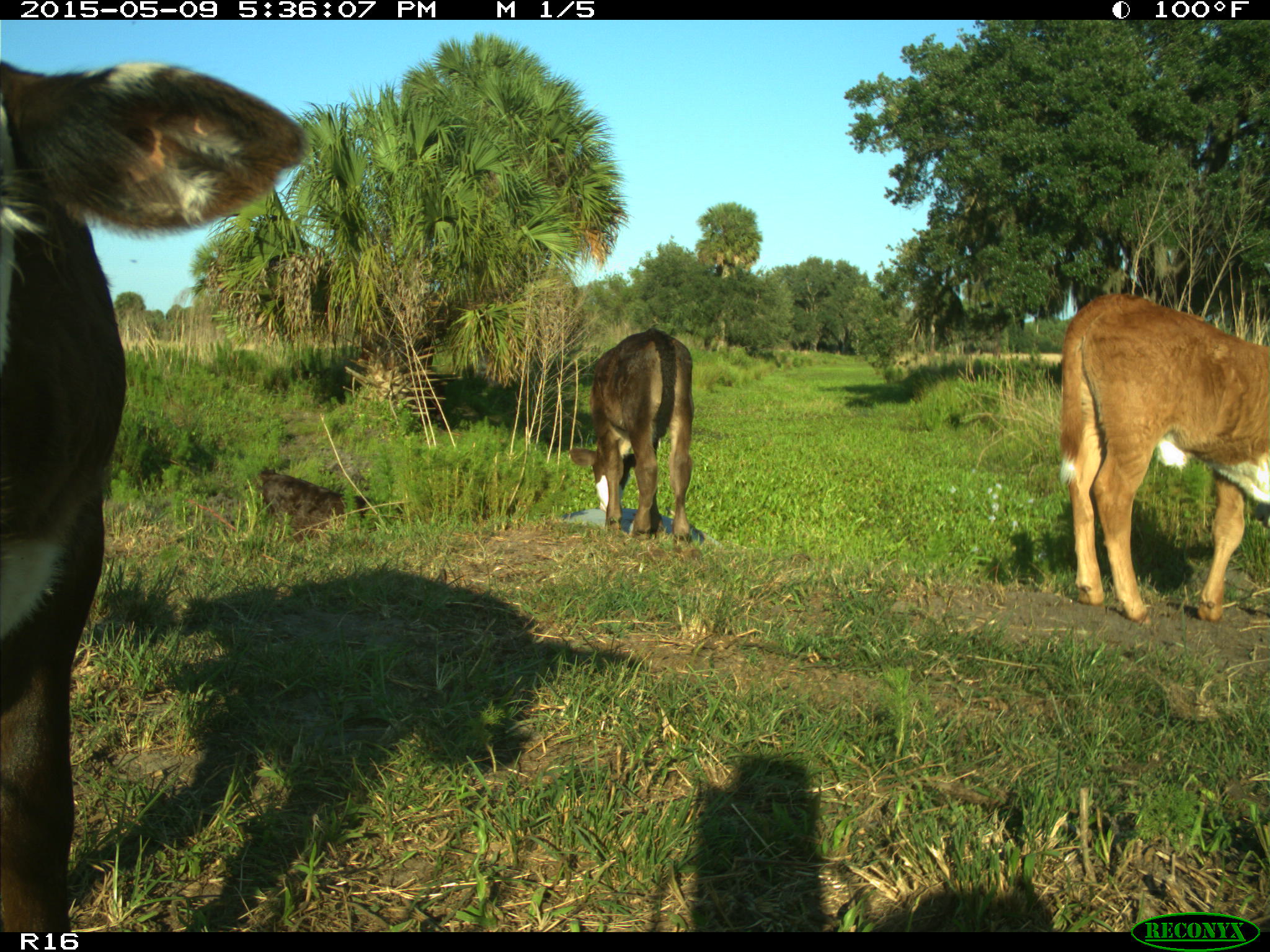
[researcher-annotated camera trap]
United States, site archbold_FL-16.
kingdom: Animalia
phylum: Chordata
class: Mammalia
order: Artiodactyla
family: Suidae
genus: Sus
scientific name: Sus scrofa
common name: wild boar